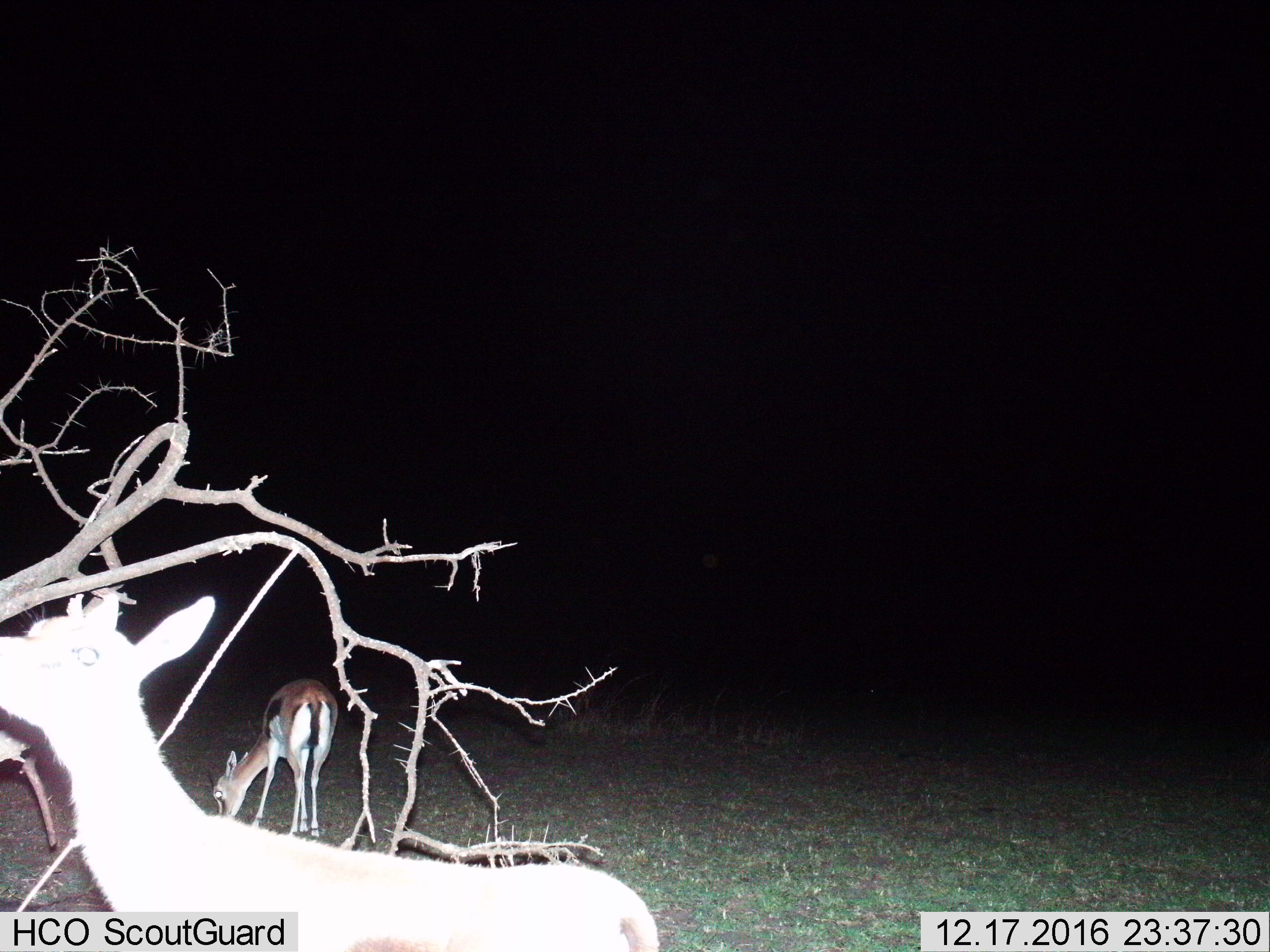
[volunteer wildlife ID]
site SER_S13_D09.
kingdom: Animalia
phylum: Chordata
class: Mammalia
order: Artiodactyla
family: Bovidae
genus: Eudorcas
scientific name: Eudorcas thomsonii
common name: thomson's gazelle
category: gazellethomsons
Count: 2.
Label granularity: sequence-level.